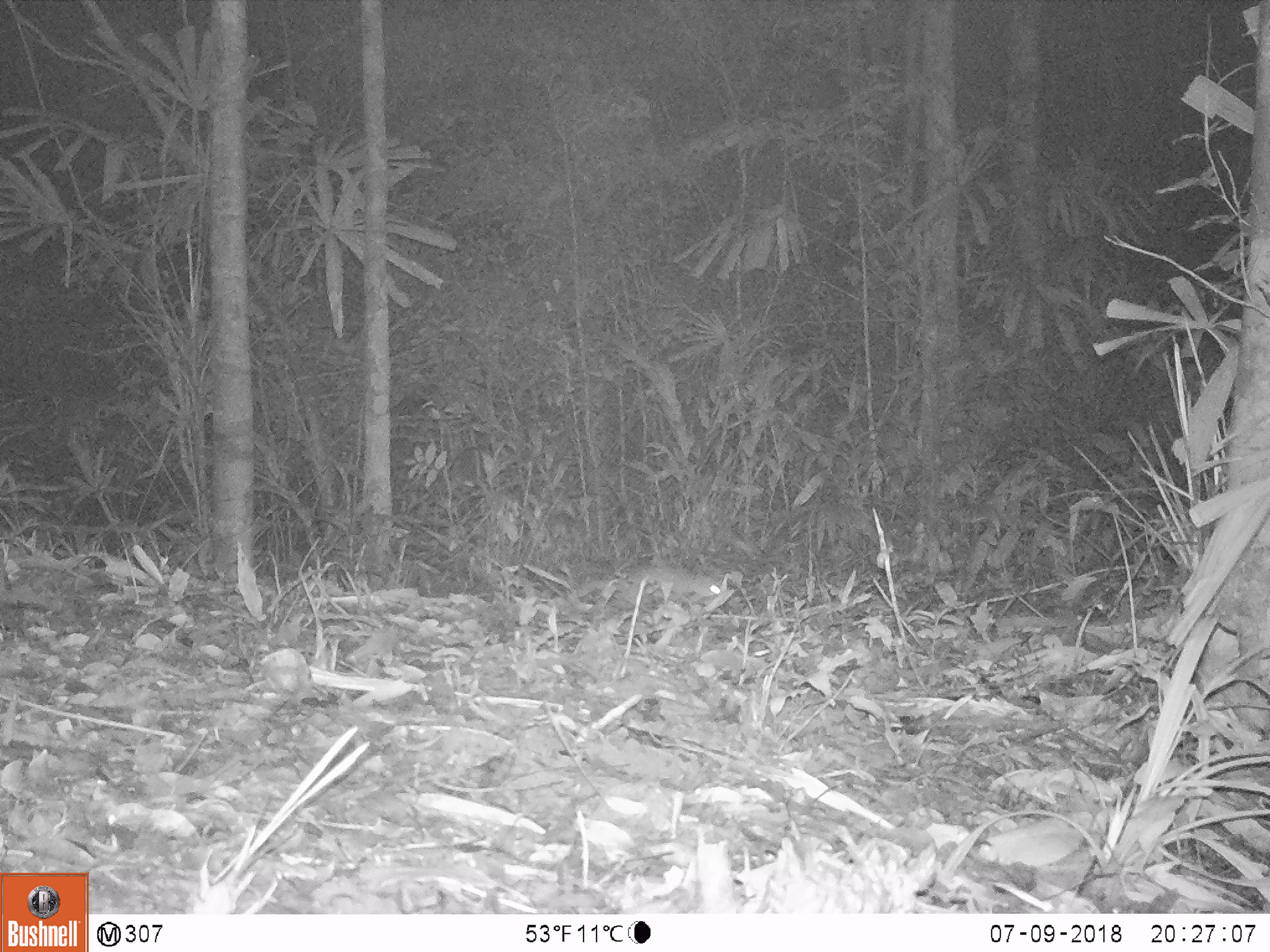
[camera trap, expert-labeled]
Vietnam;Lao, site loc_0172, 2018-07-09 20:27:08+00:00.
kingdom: Animalia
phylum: Chordata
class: Mammalia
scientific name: Mammalia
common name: mammal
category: unidentified small mammal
Unidentified small mammal (mammal) (Mammalia). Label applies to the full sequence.